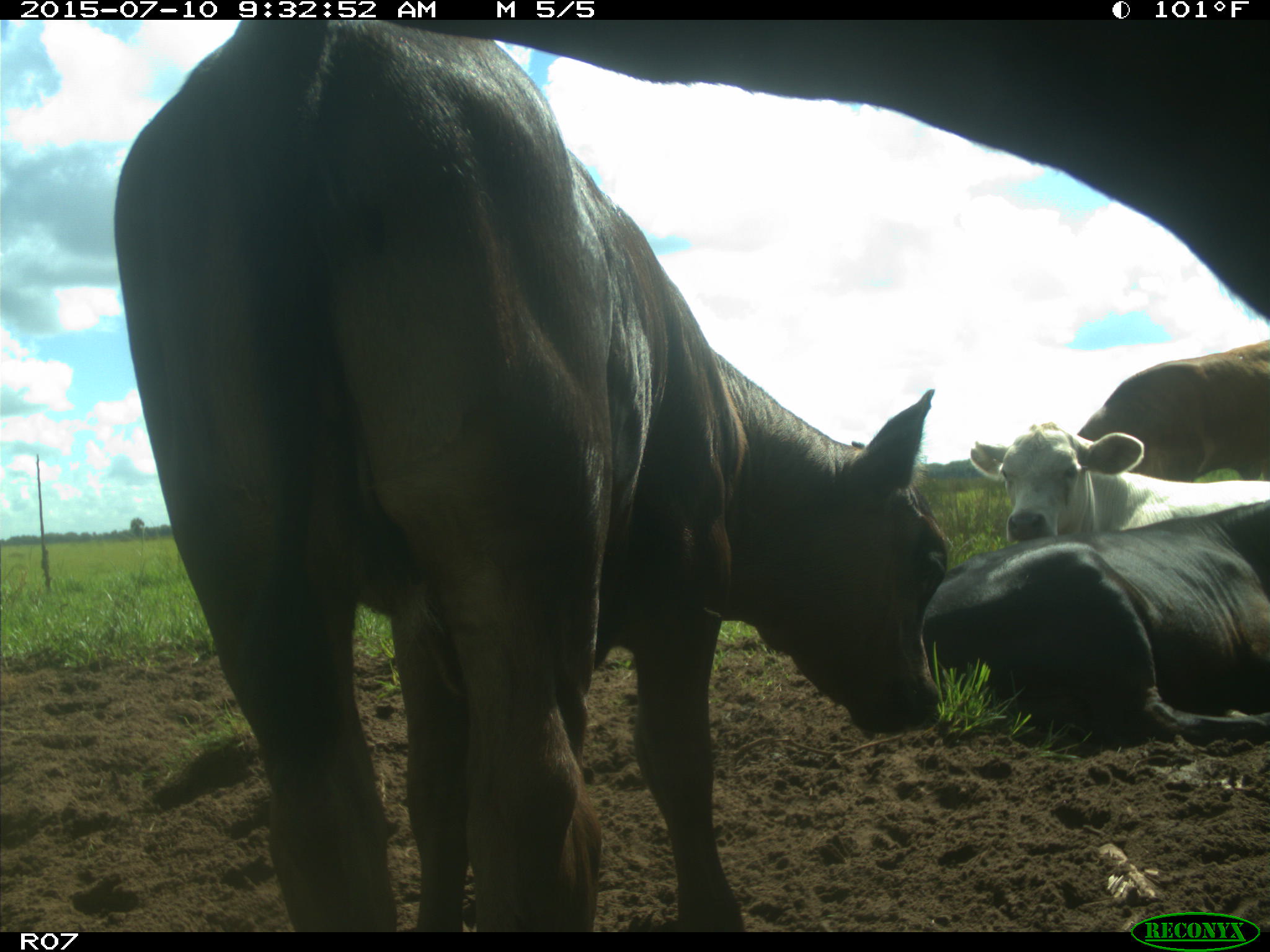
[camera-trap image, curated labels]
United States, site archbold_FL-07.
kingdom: Animalia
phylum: Chordata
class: Mammalia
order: Artiodactyla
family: Bovidae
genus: Bos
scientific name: Bos taurus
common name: domestic cow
Bos taurus (domestic cow).